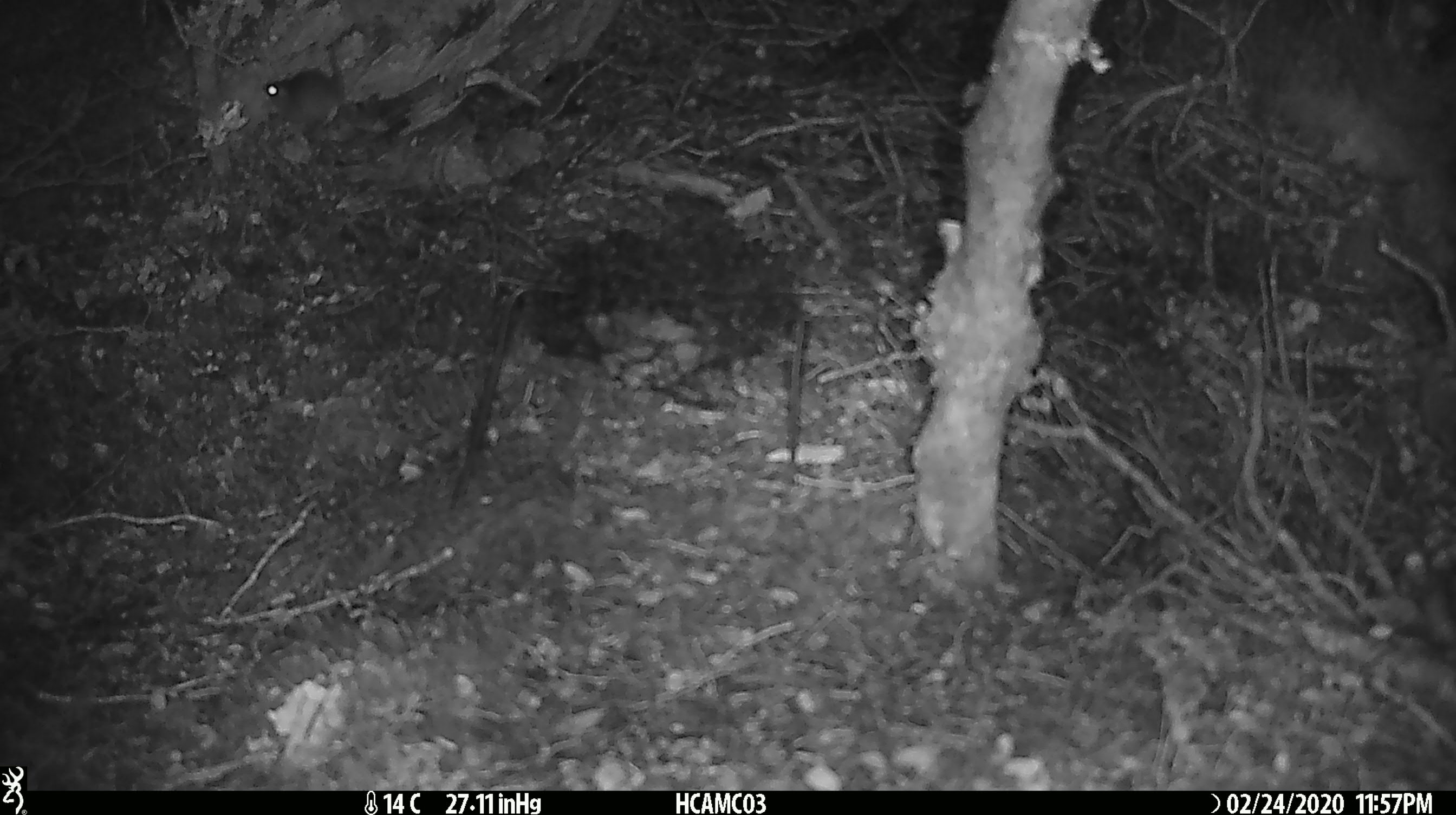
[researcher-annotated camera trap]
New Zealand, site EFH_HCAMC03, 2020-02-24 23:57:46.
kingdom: Animalia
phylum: Chordata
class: Mammalia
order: Rodentia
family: Muridae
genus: Mus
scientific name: Mus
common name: mouse